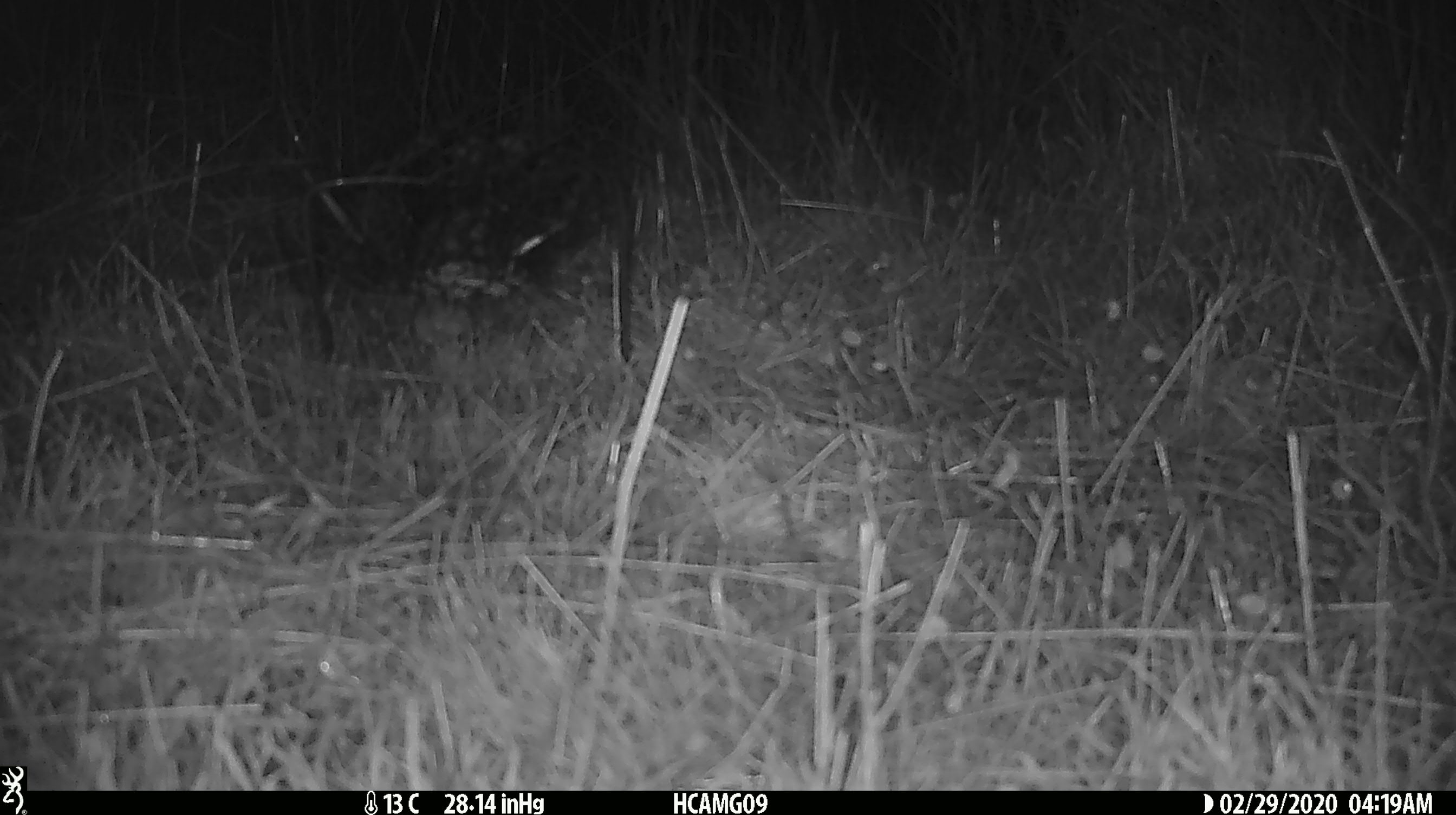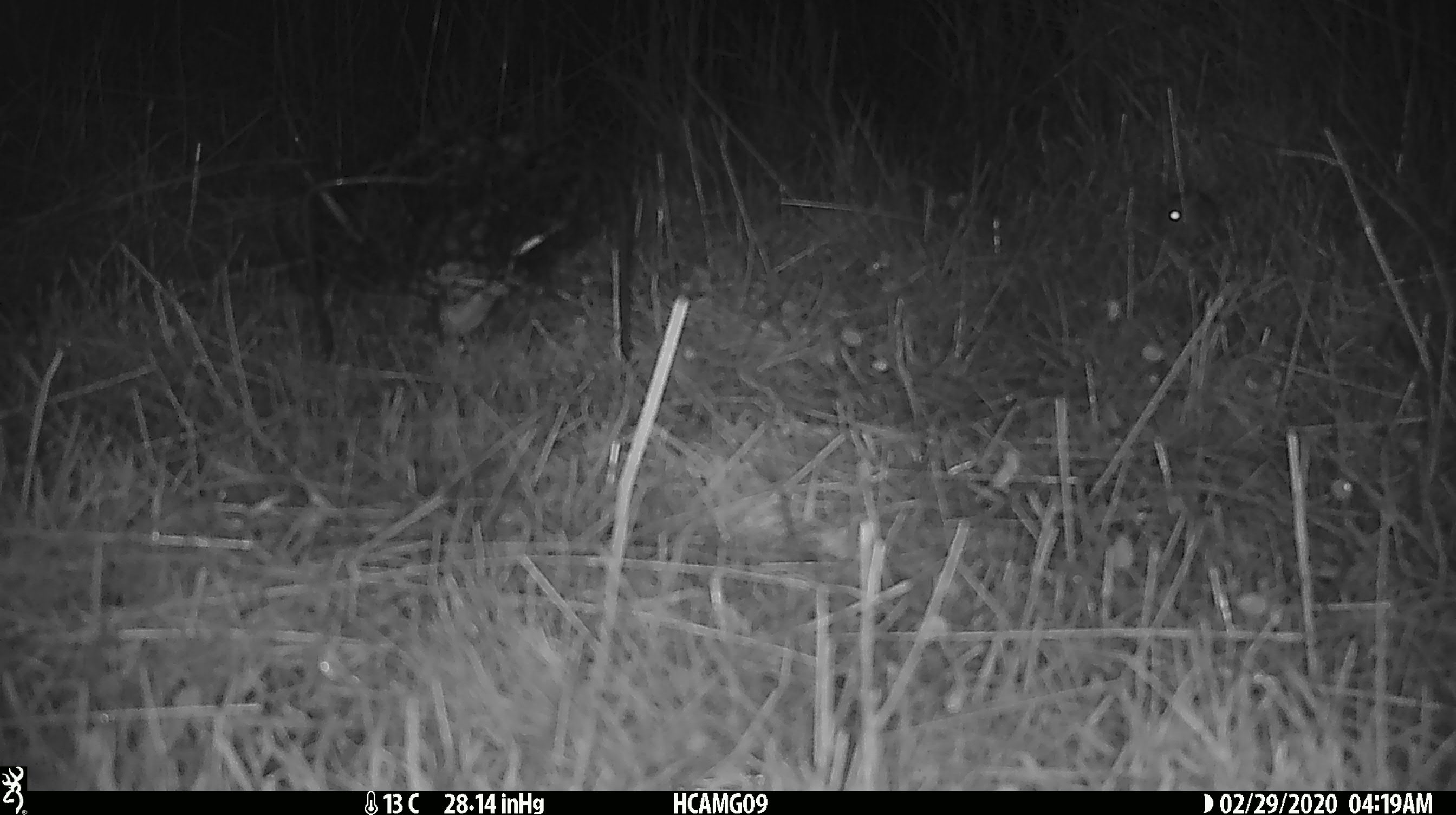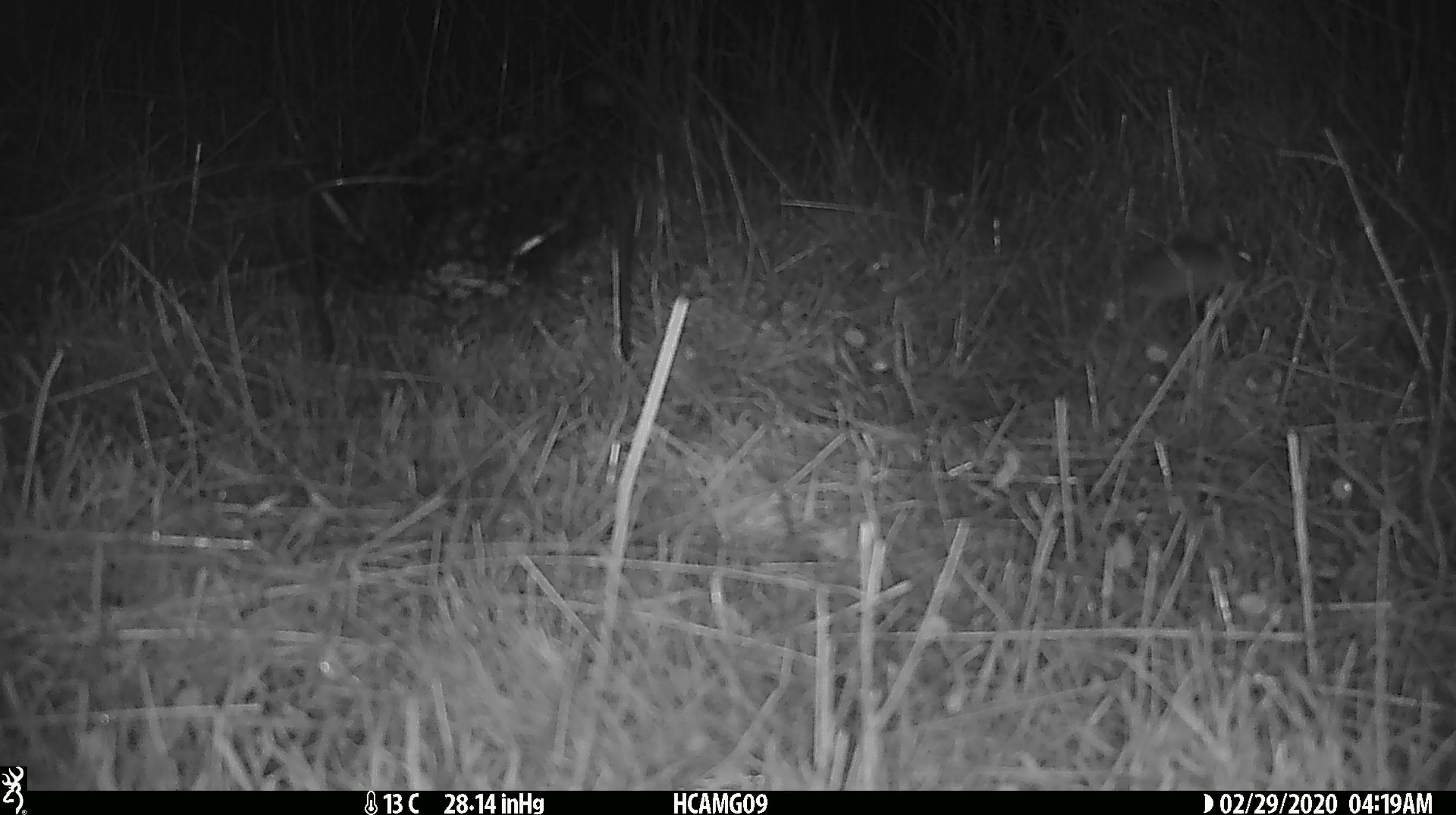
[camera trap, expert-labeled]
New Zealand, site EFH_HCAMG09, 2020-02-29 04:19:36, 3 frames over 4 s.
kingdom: Animalia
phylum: Chordata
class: Mammalia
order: Rodentia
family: Muridae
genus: Mus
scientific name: Mus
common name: mouse